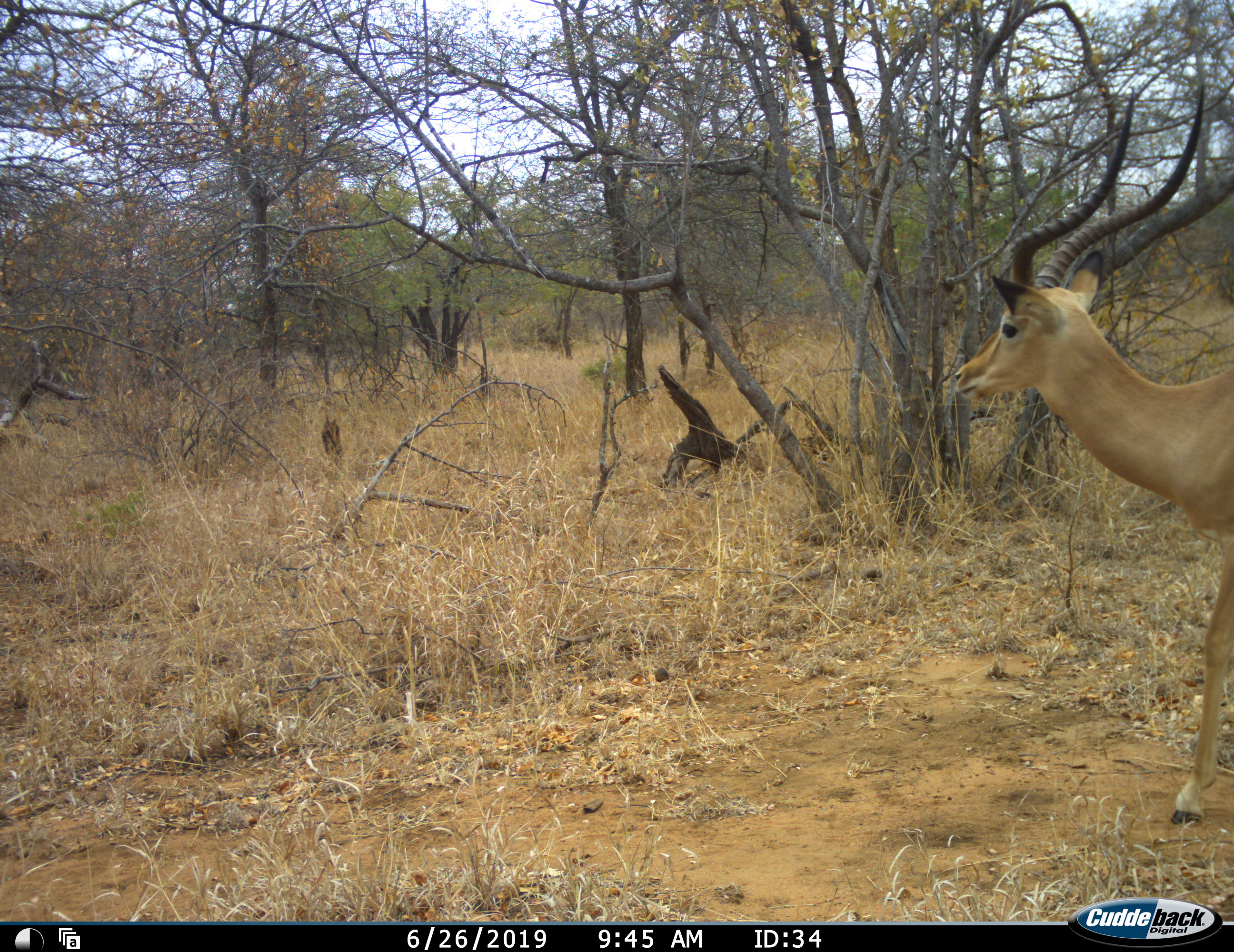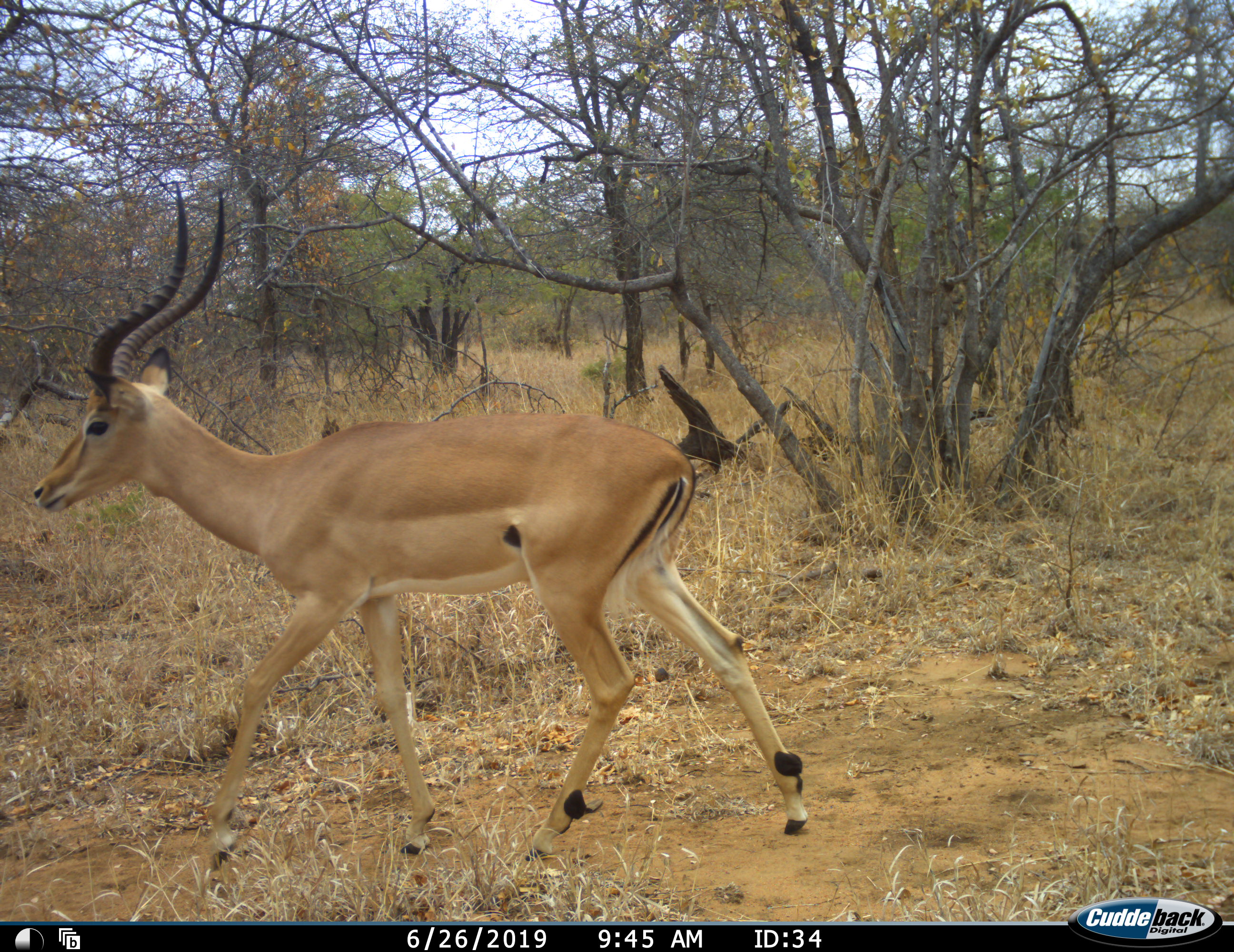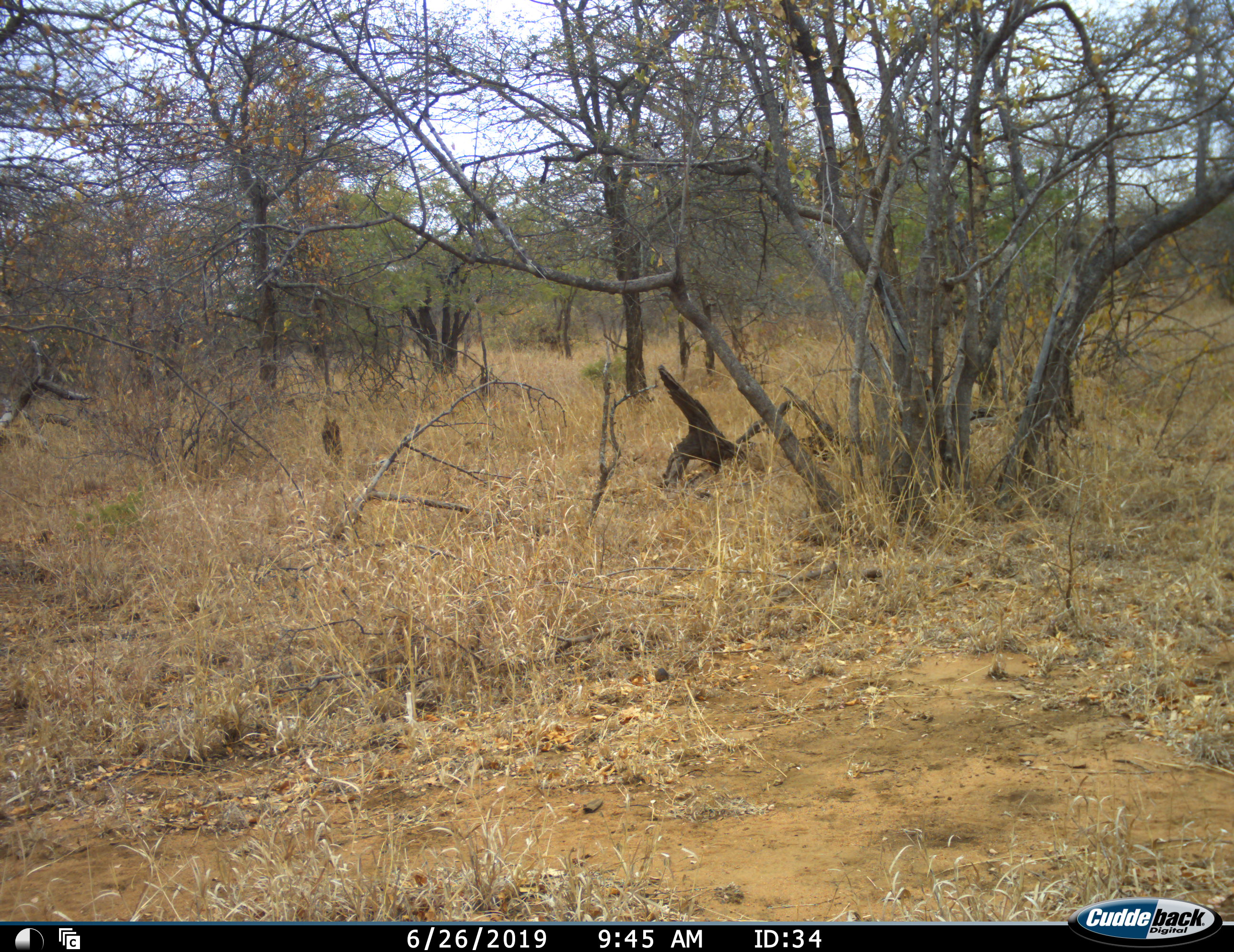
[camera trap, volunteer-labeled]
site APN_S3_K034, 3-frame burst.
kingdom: Animalia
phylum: Chordata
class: Mammalia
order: Artiodactyla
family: Bovidae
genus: Aepyceros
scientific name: Aepyceros melampus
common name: impala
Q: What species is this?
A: Impala (Aepyceros melampus).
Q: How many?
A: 1.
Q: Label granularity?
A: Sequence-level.